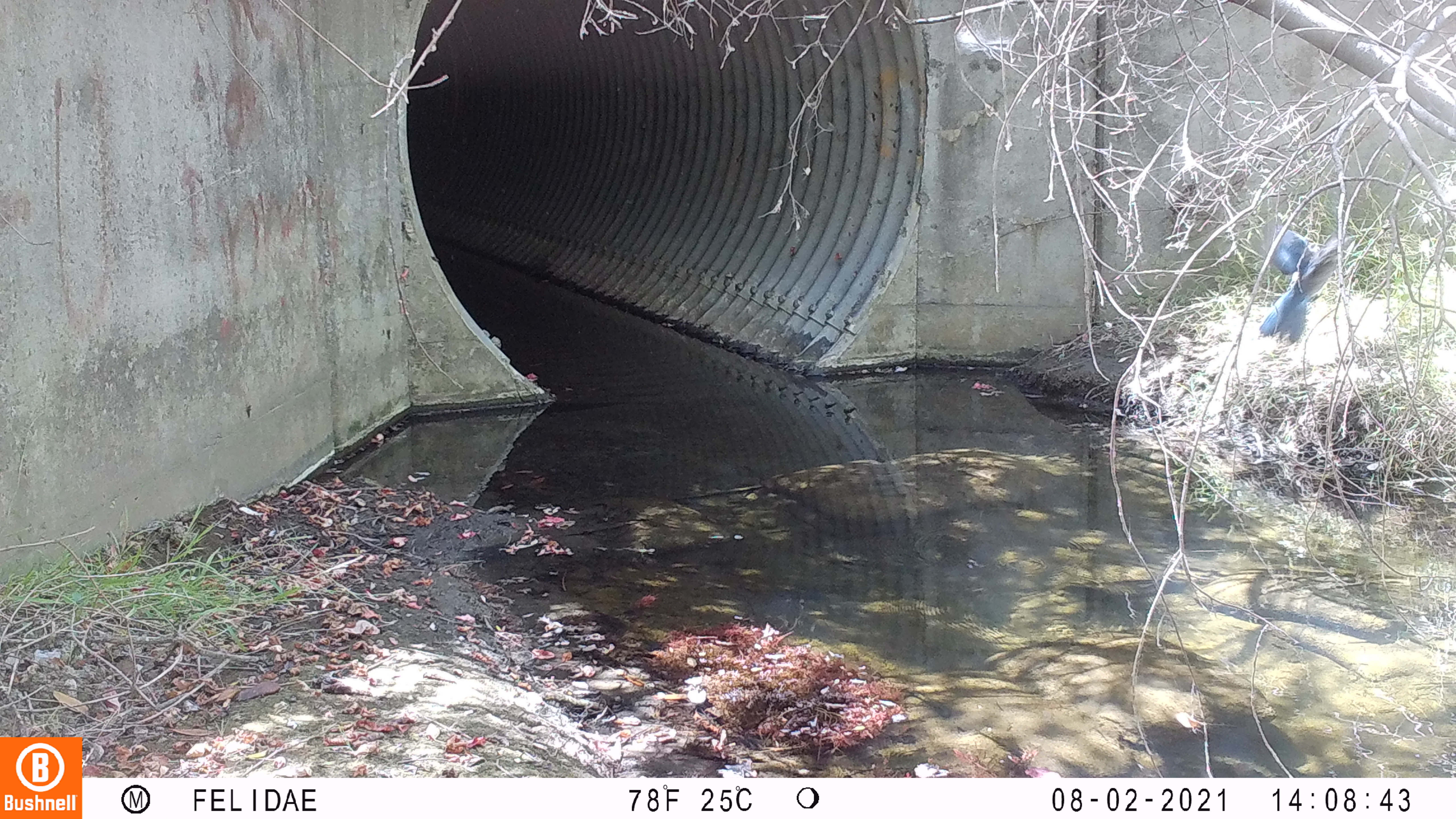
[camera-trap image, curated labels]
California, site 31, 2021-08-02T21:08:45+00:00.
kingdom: Animalia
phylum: Chordata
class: Aves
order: Passeriformes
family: Corvidae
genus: Cyanocitta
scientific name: Cyanocitta stelleri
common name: steller's jay